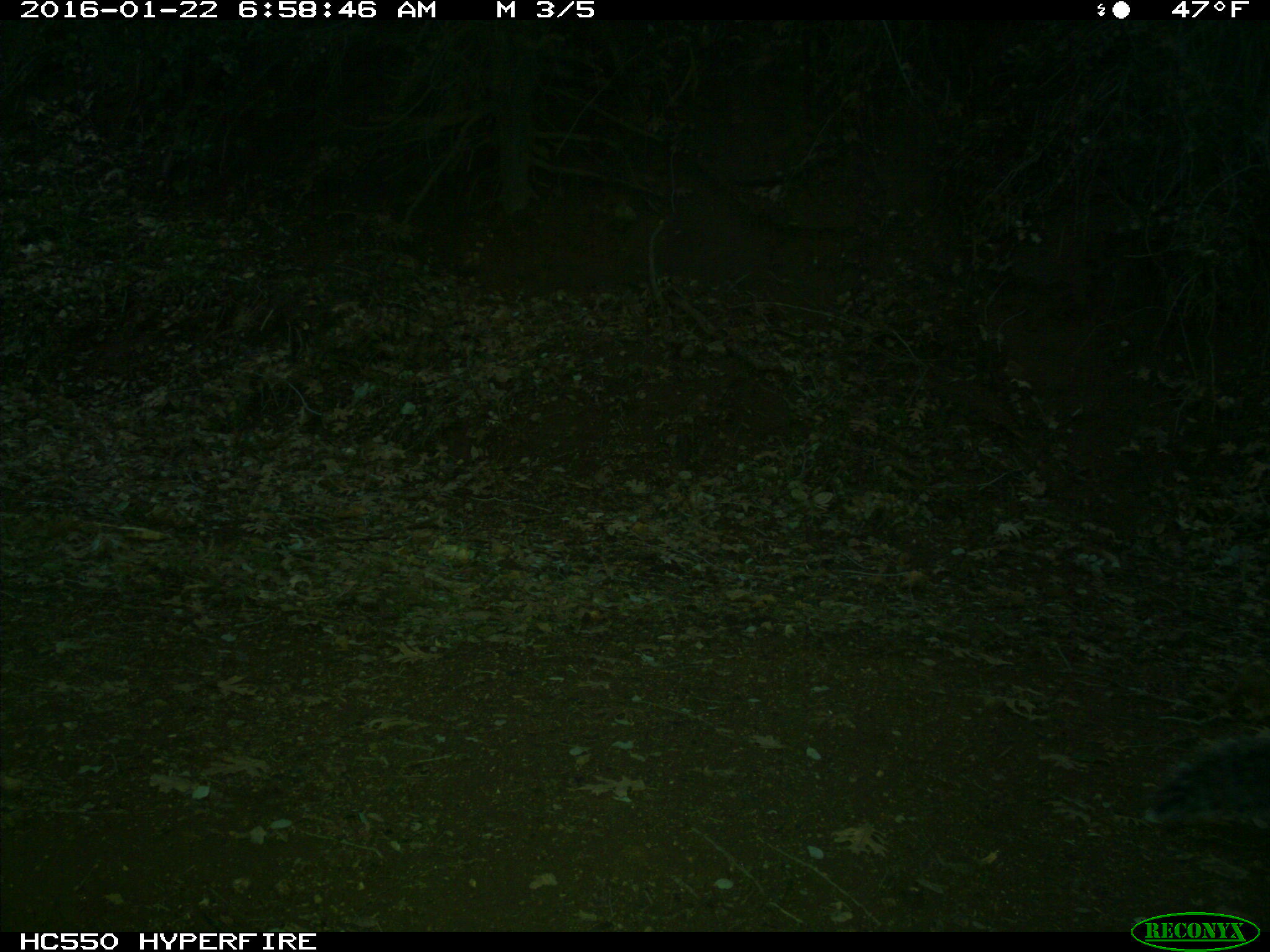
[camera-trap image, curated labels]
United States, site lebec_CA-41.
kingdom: Animalia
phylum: Chordata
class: Mammalia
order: Rodentia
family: Sciuridae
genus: Sciurus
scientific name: Sciurus carolinensis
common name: eastern gray squirrel